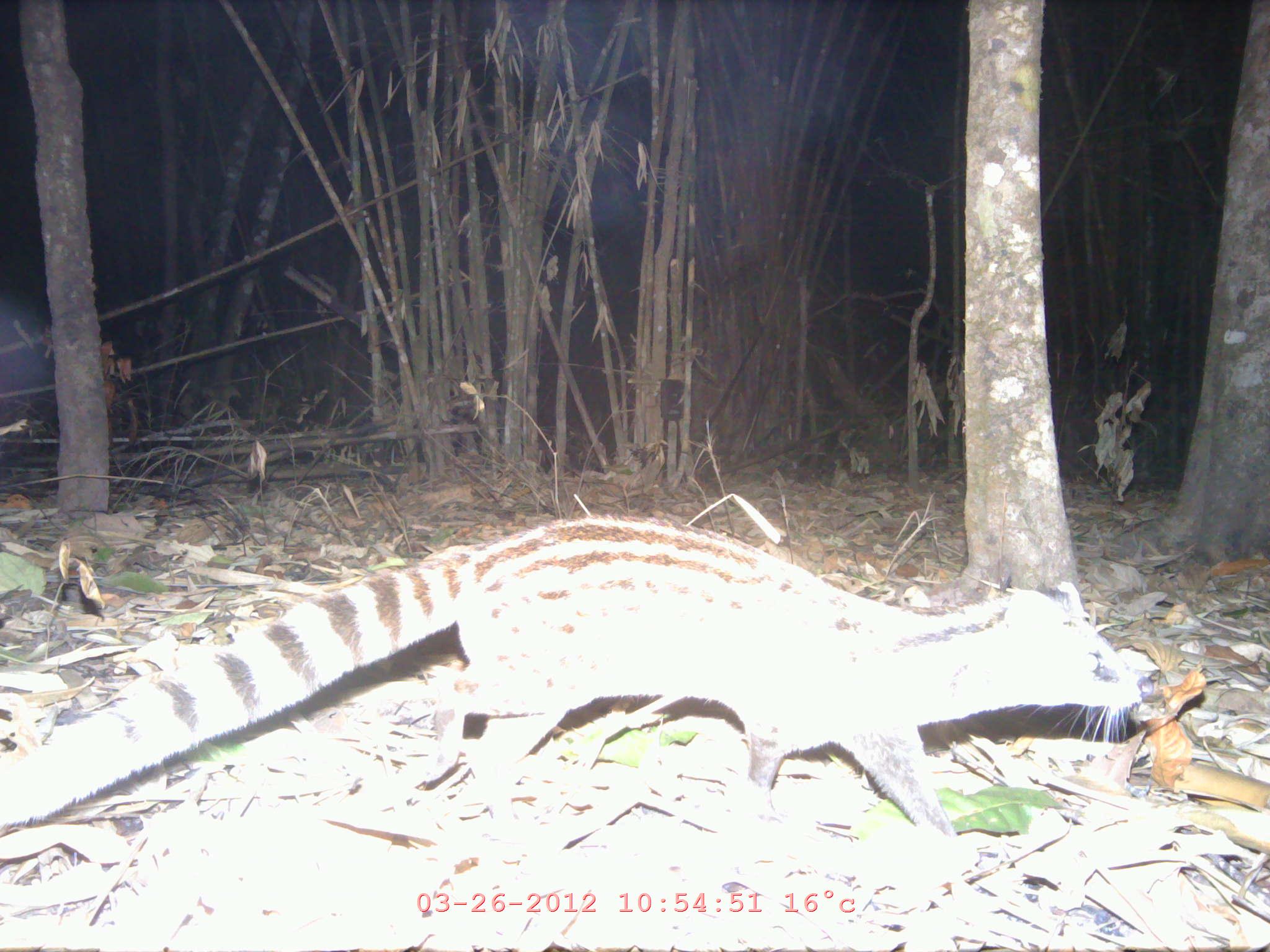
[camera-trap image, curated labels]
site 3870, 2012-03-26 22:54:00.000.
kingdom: Animalia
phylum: Chordata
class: Mammalia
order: Carnivora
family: Viverridae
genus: Viverricula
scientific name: Viverricula indica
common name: small indian civet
Viverricula indica (small indian civet), count 1.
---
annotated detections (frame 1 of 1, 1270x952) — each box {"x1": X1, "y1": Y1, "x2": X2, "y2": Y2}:
viverricula indica: {"x1": 0, "y1": 513, "x2": 1142, "y2": 839}